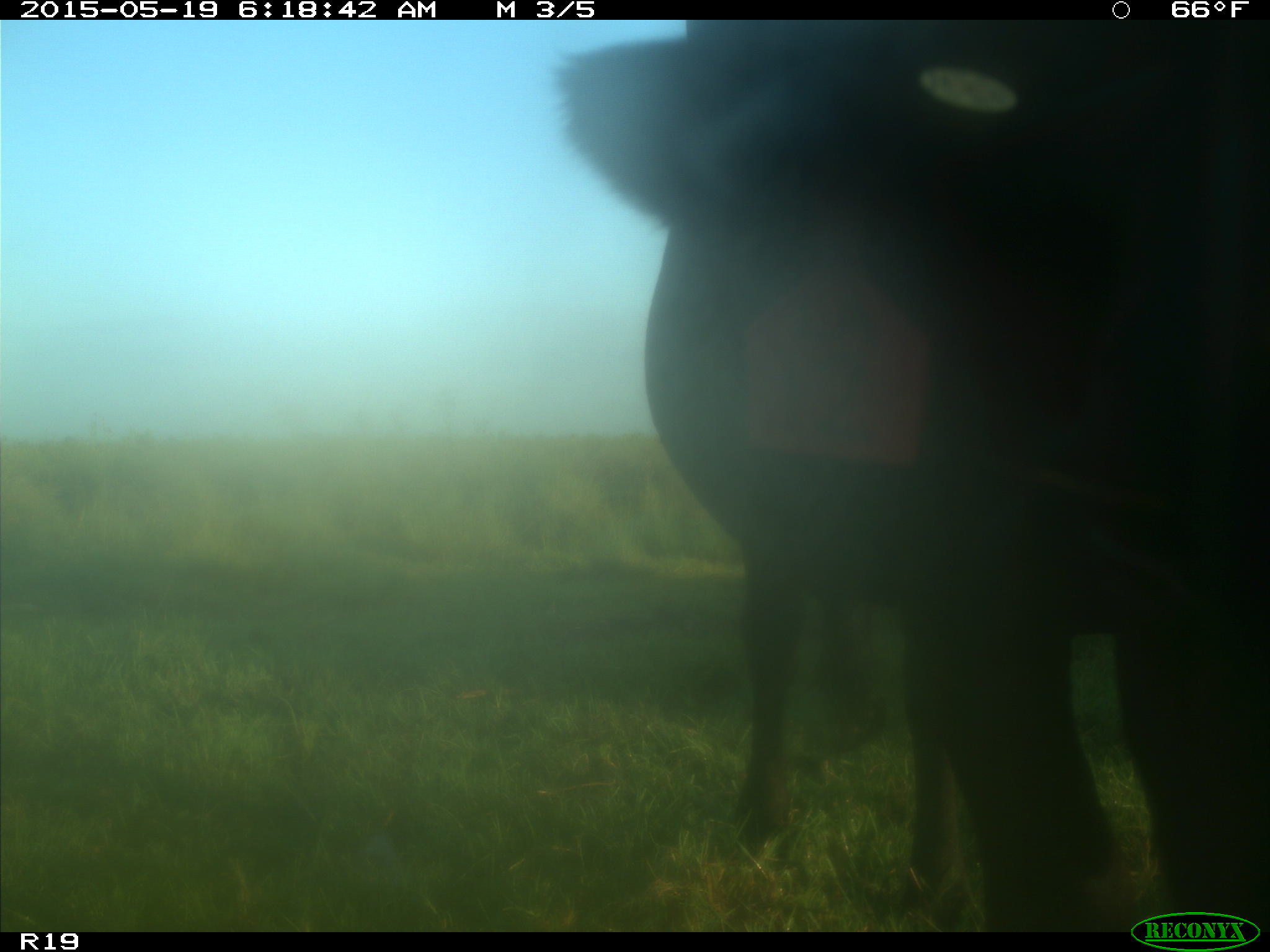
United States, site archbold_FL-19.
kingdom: Animalia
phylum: Chordata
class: Mammalia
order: Artiodactyla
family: Bovidae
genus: Bos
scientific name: Bos taurus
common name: domestic cow